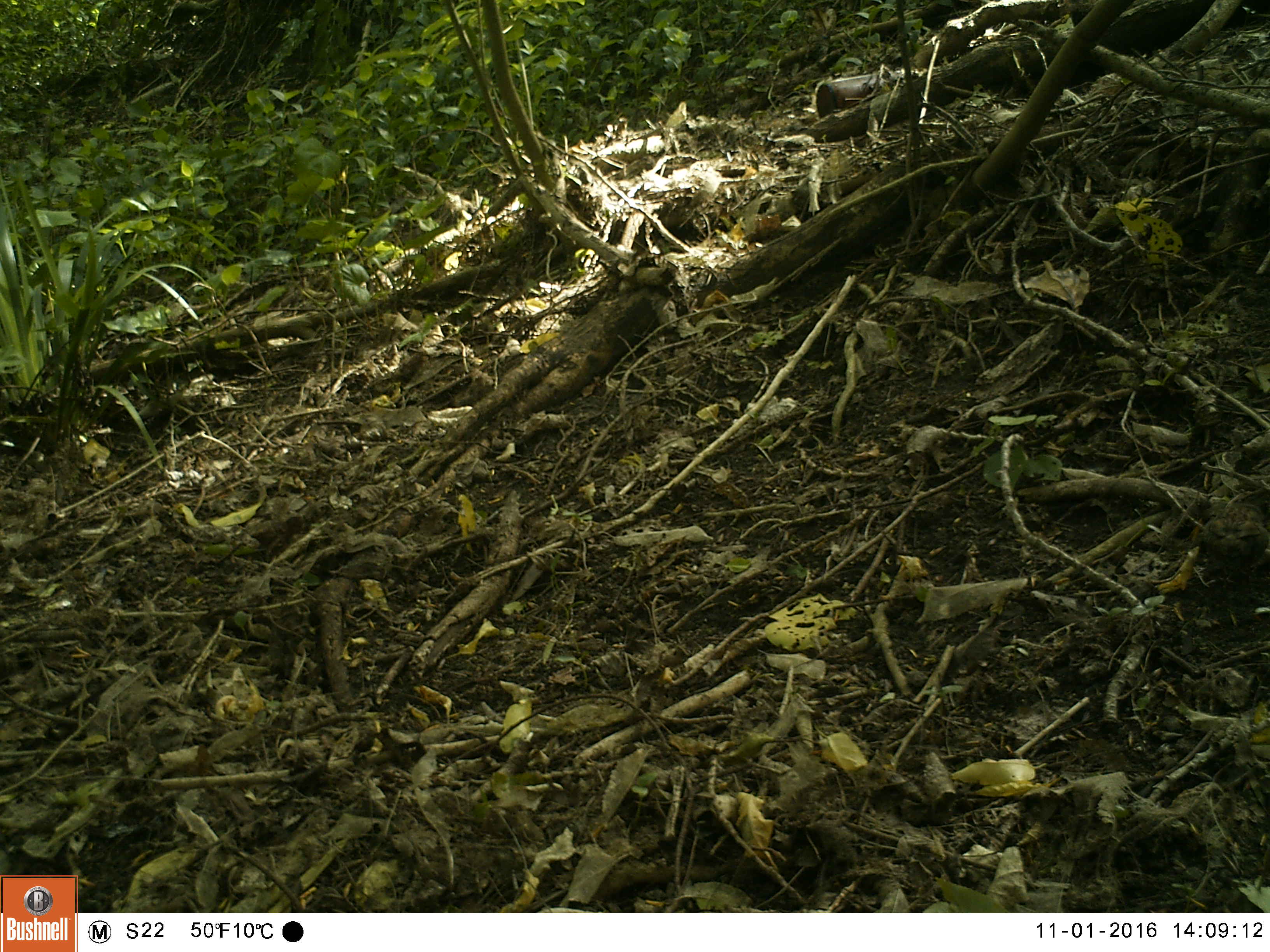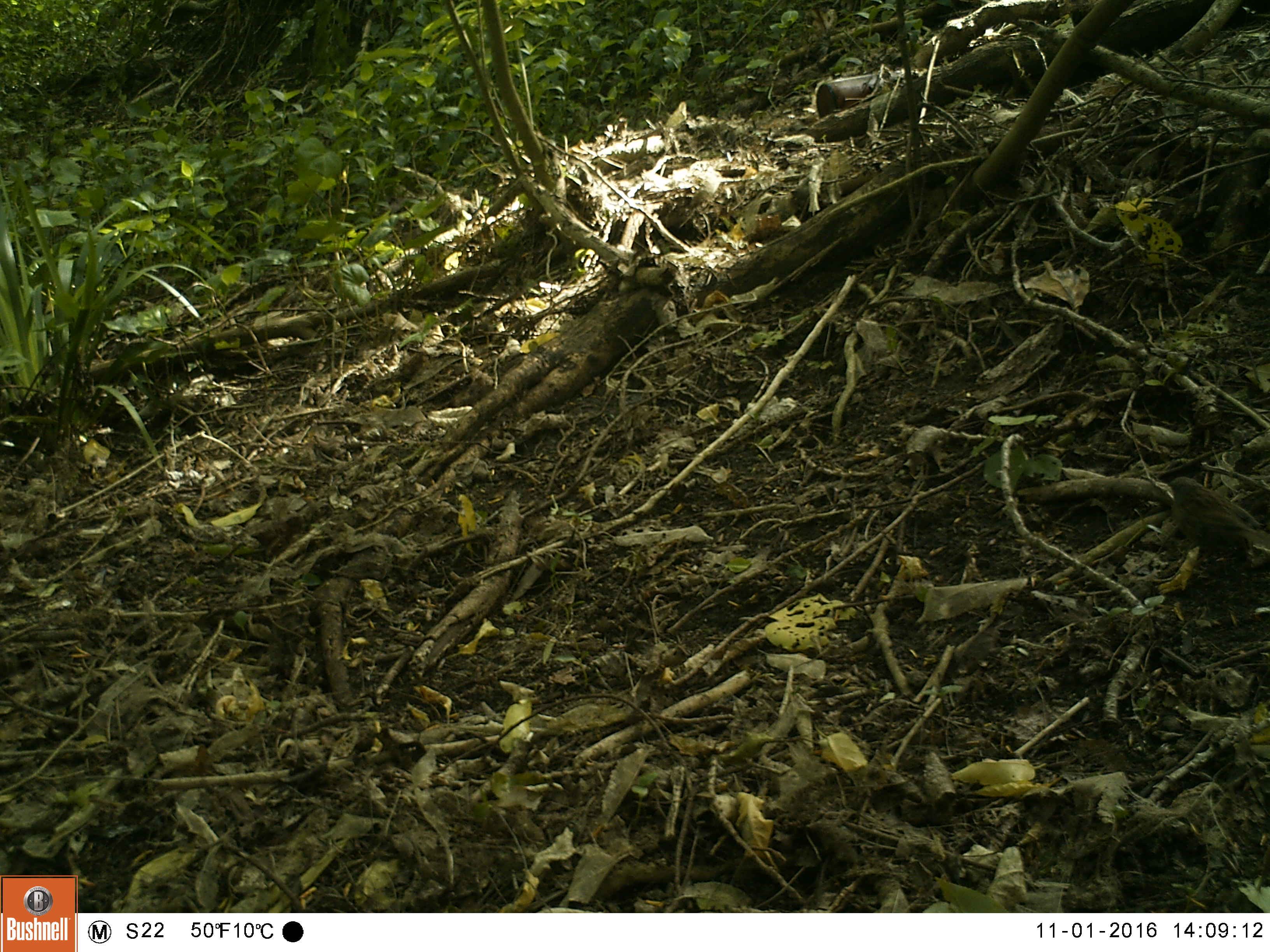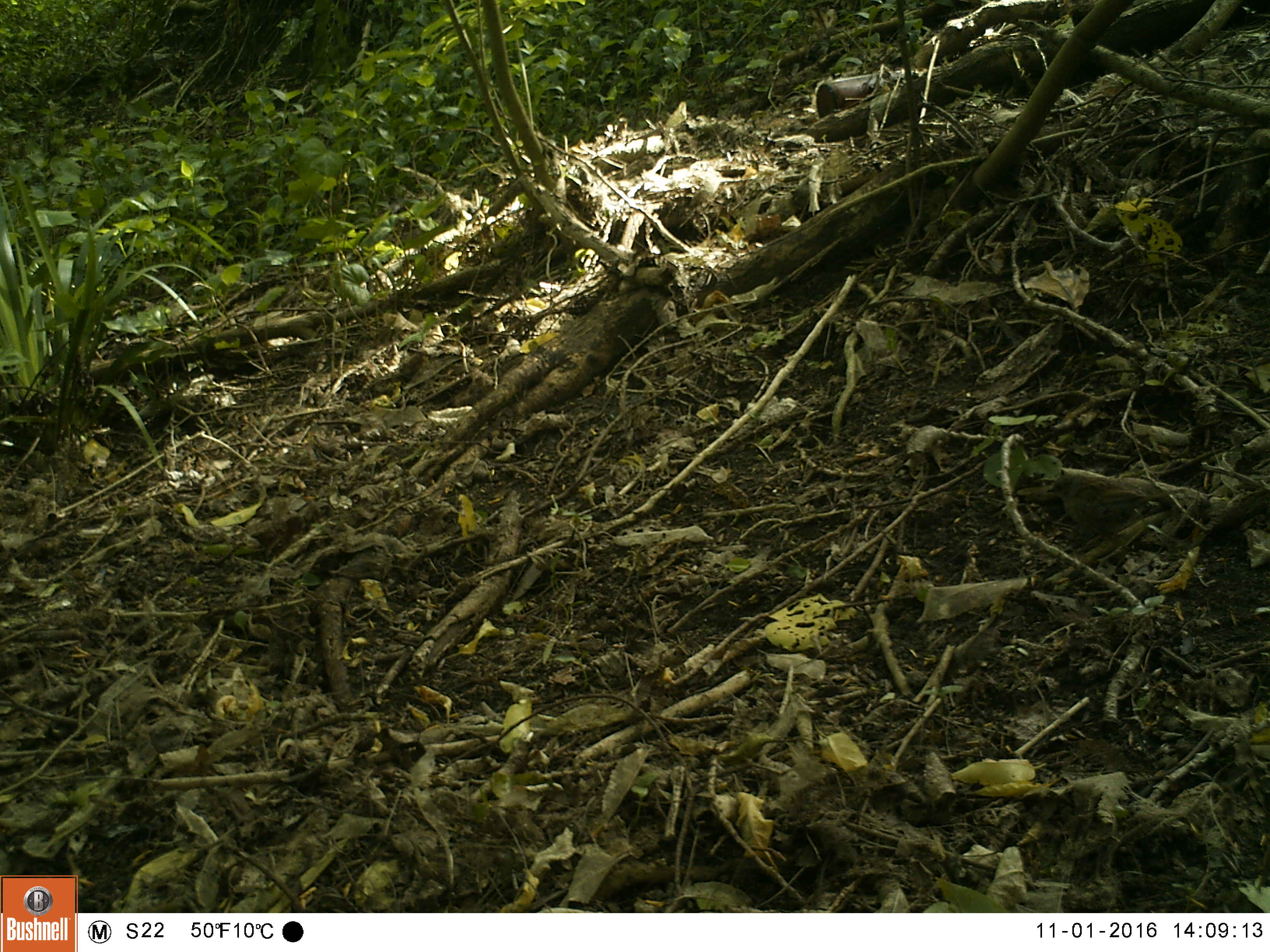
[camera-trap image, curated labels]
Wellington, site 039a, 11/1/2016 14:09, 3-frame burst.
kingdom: Animalia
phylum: Chordata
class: Aves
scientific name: Aves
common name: bird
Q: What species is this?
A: Bird (Aves).